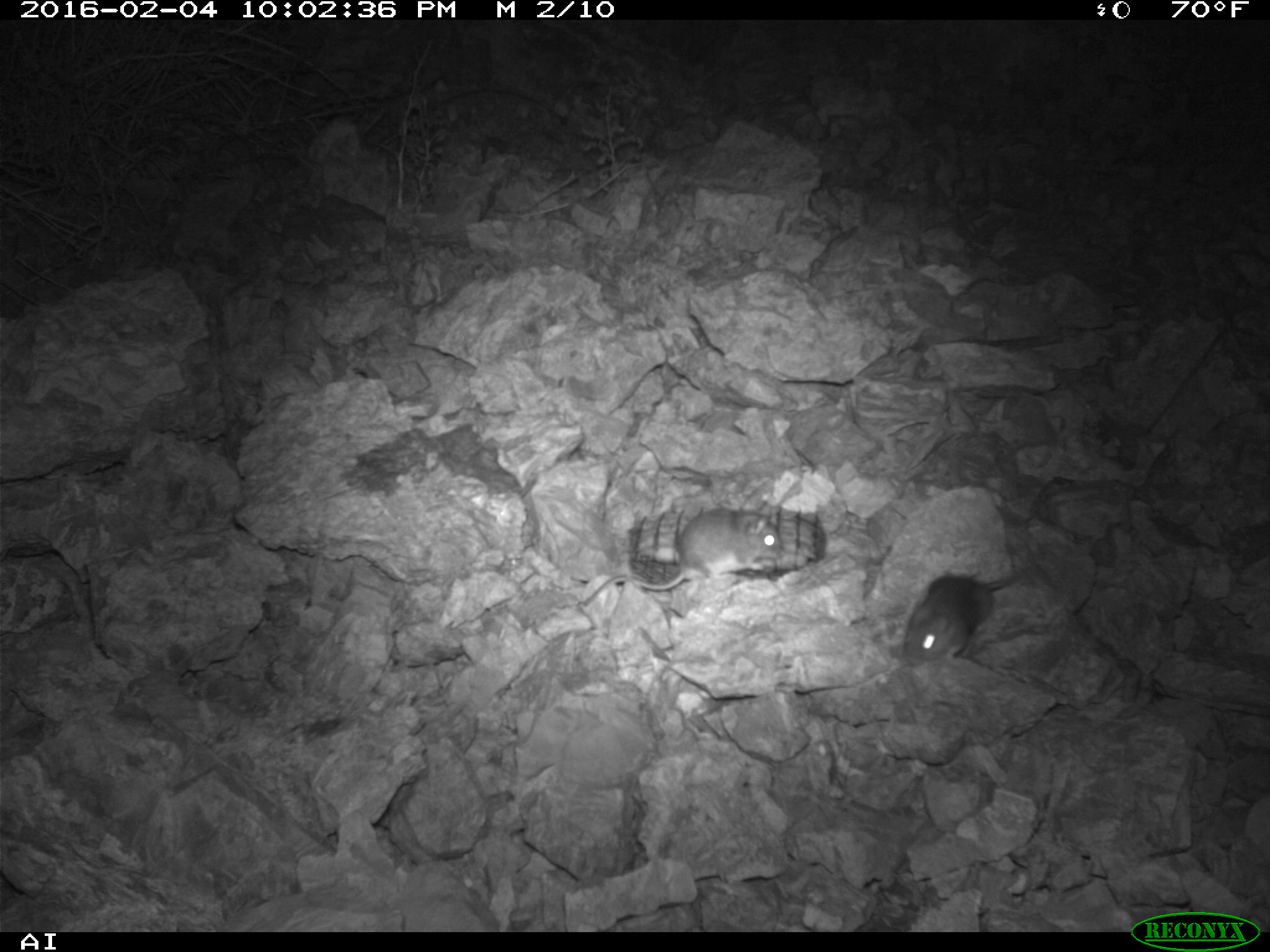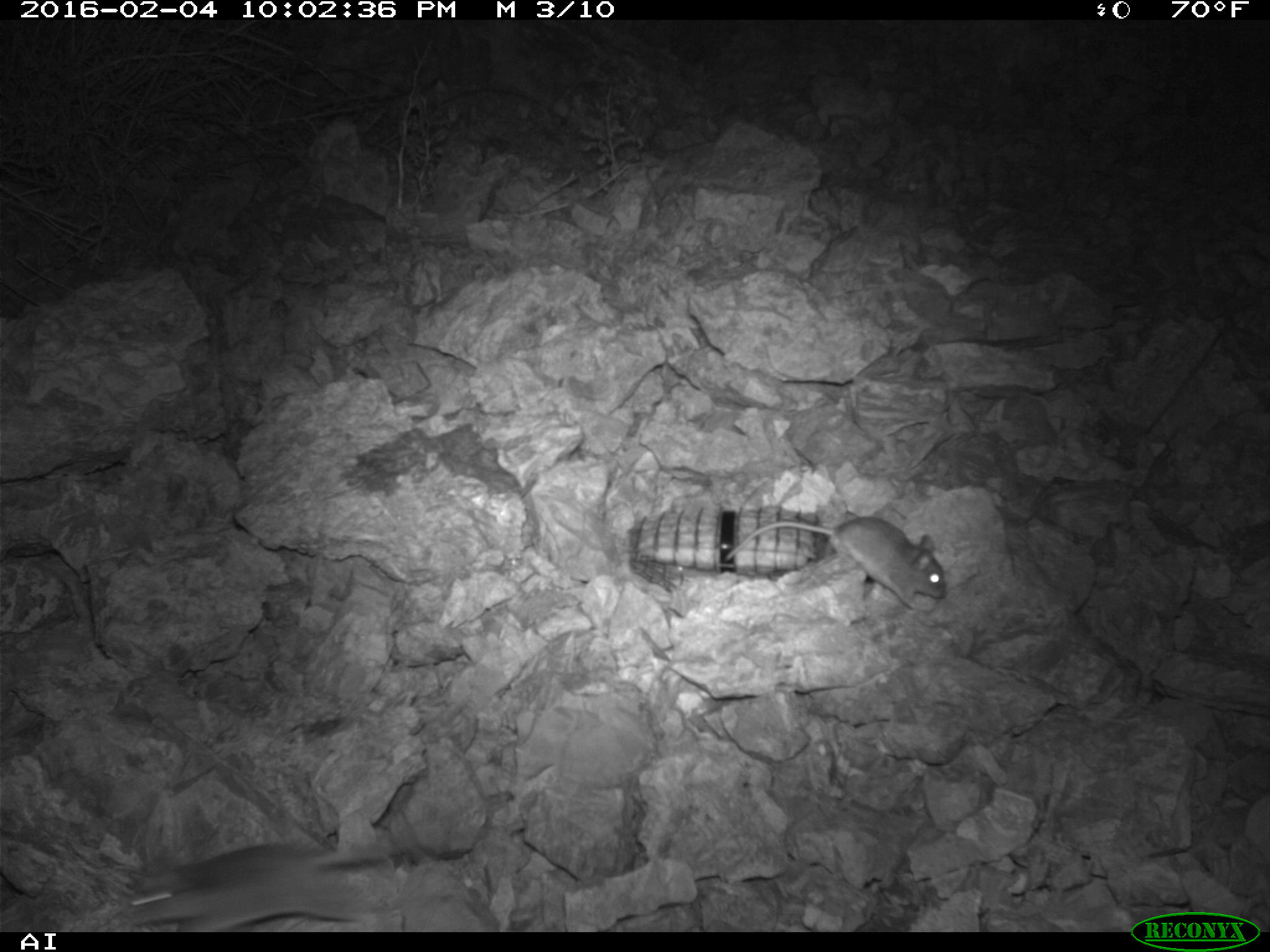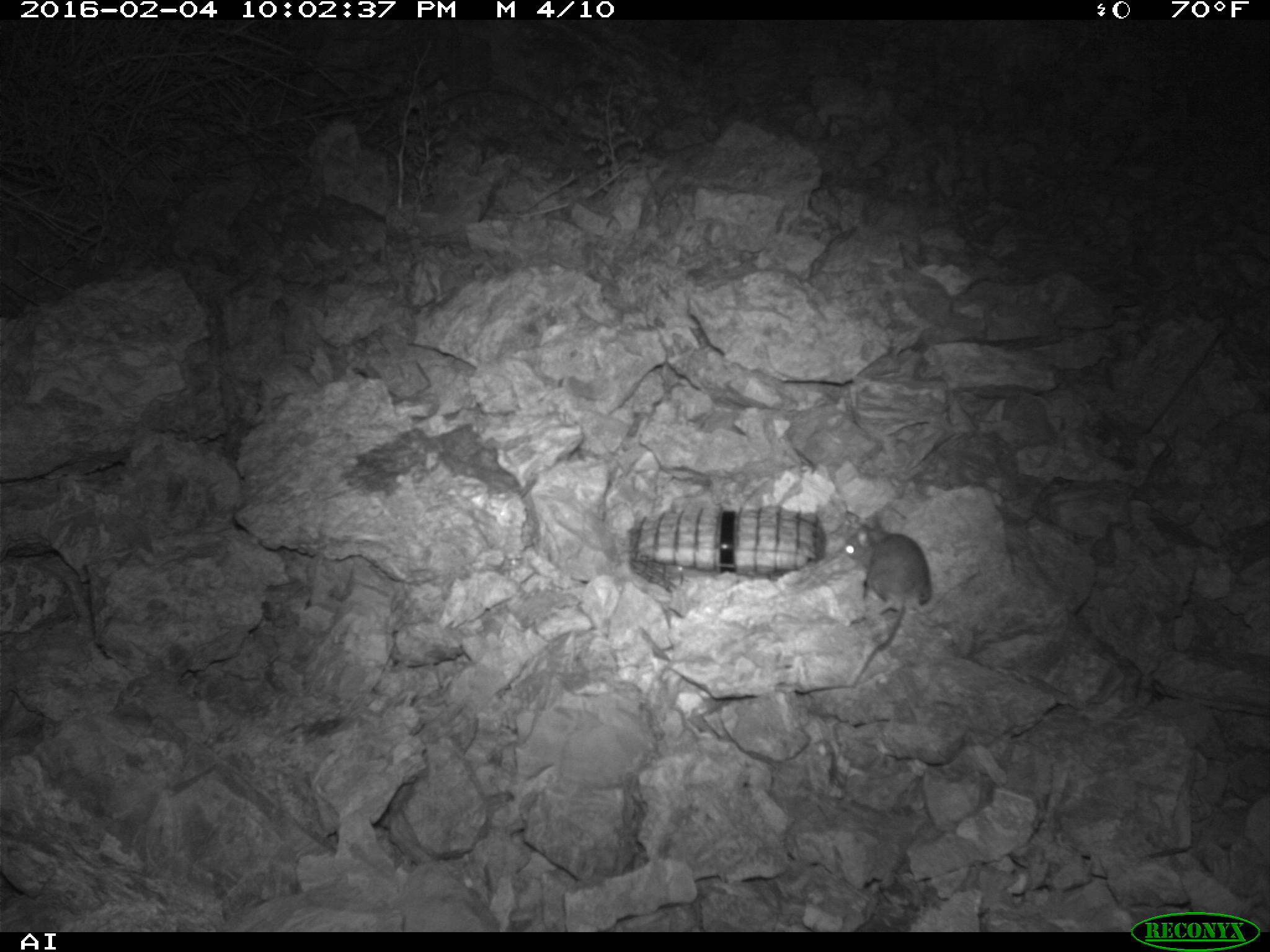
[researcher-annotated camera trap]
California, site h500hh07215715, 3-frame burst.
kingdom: Animalia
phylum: Chordata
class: Mammalia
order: Rodentia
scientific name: Rodentia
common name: rodent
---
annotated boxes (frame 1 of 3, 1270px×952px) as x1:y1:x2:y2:
rodent: 582:505:781:607; 899:570:1028:662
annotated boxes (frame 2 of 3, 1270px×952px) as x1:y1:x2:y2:
rodent: 123:849:423:931; 726:515:946:607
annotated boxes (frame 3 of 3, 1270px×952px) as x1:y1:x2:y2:
rodent: 848:514:934:682